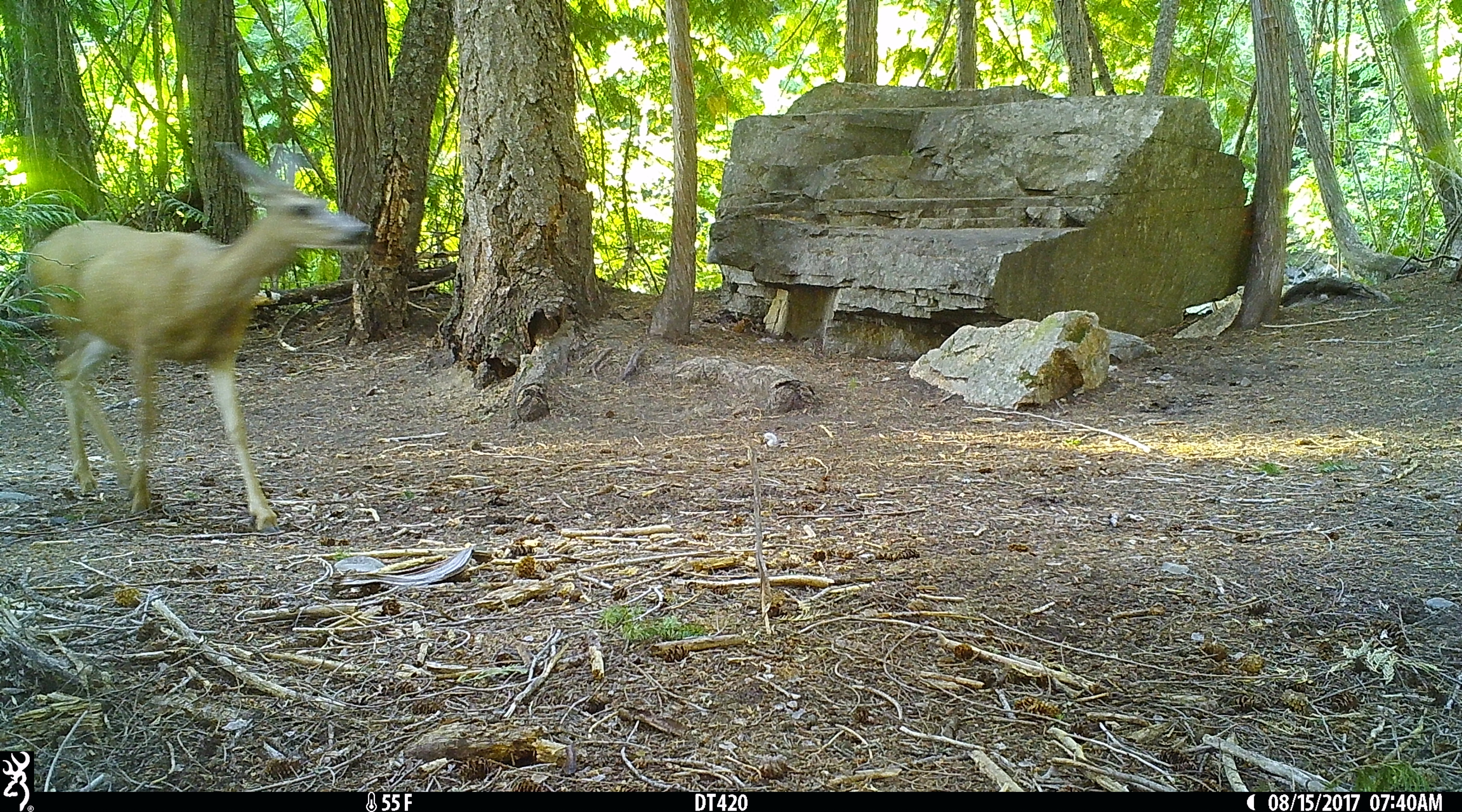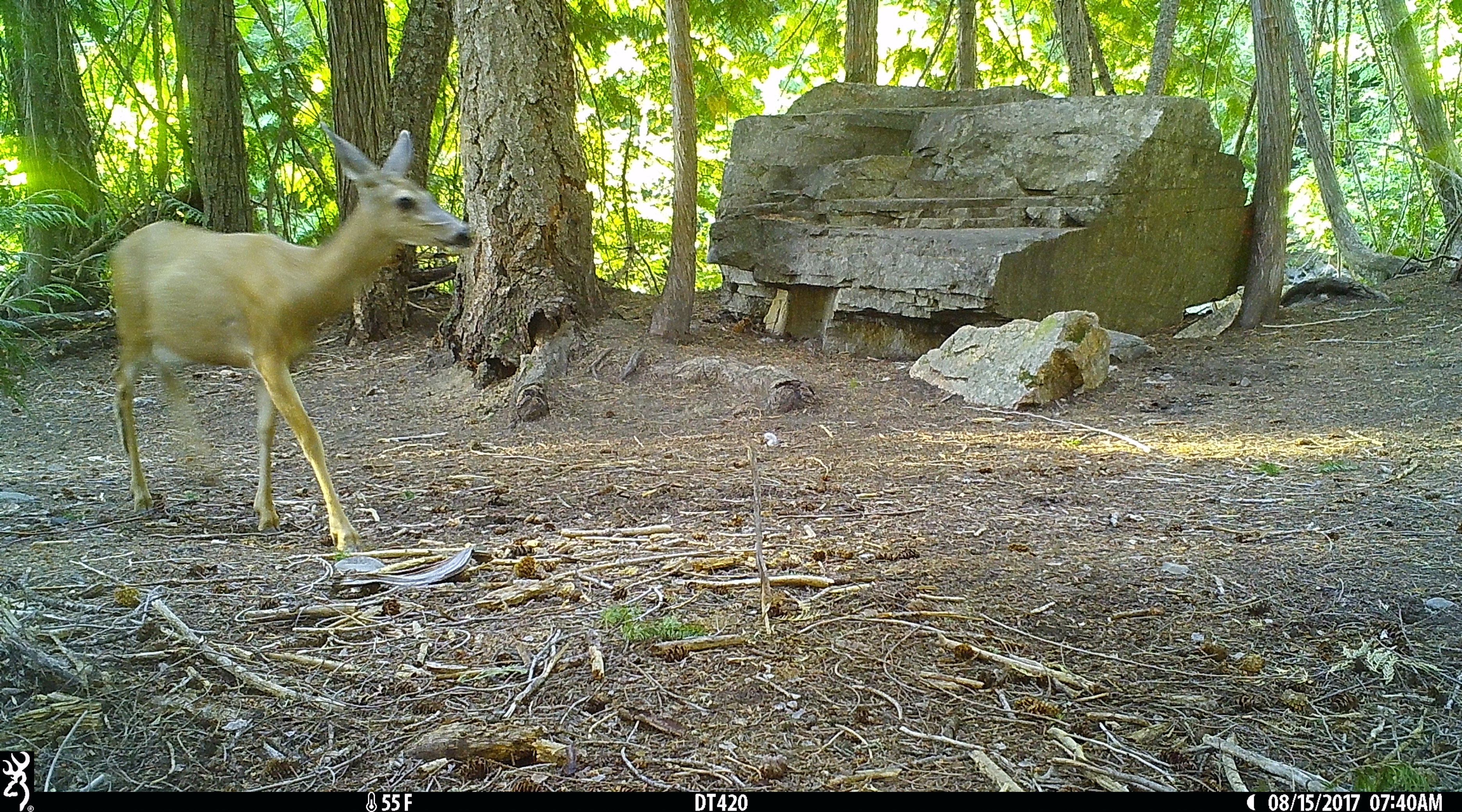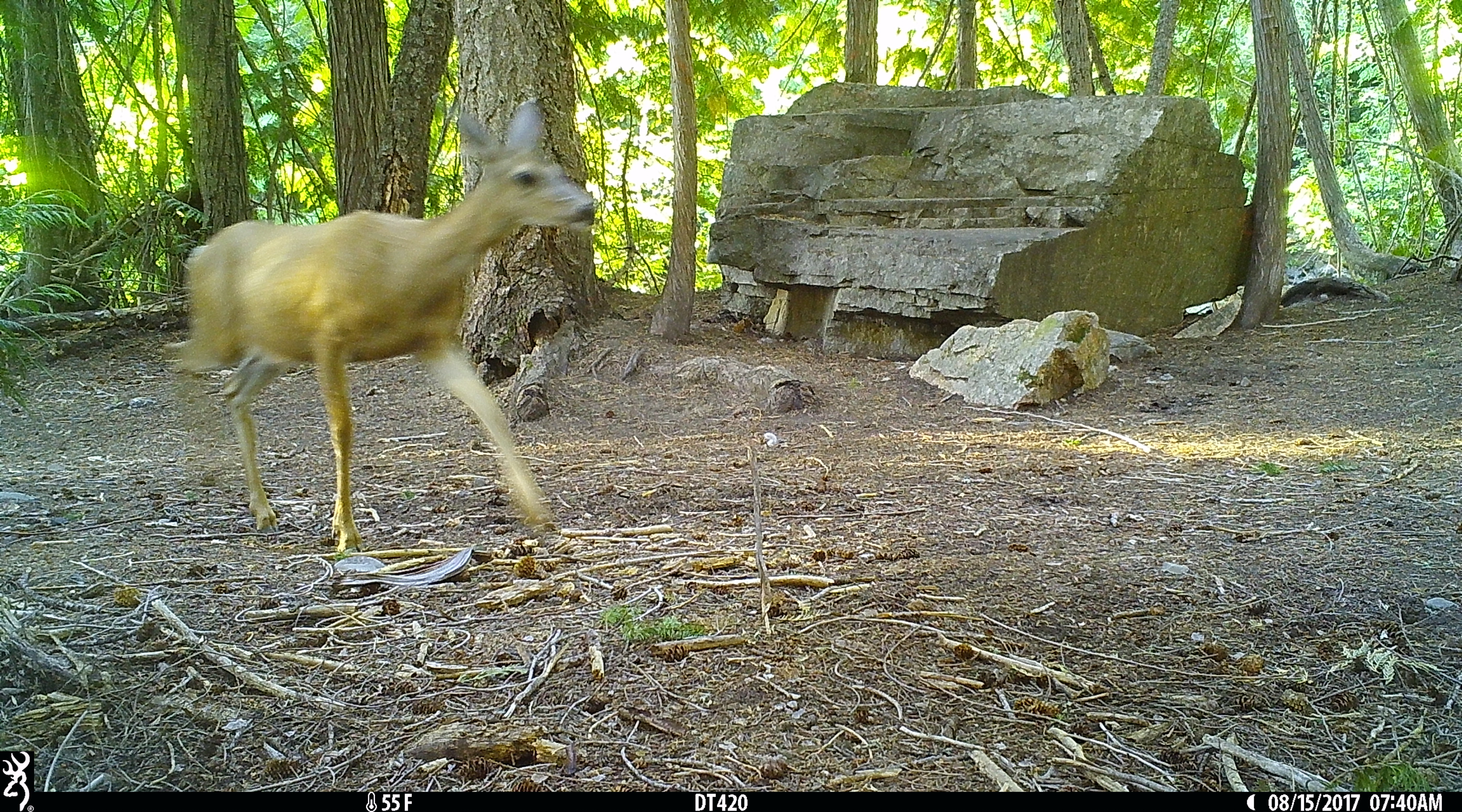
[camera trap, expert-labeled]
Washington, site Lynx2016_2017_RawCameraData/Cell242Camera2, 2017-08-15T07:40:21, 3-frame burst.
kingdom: Animalia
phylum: Chordata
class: Mammalia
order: Artiodactyla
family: Cervidae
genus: Odocoileus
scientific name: Odocoileus hemionus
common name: mule deer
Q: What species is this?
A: Odocoileus hemionus (mule deer).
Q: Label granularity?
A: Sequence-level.